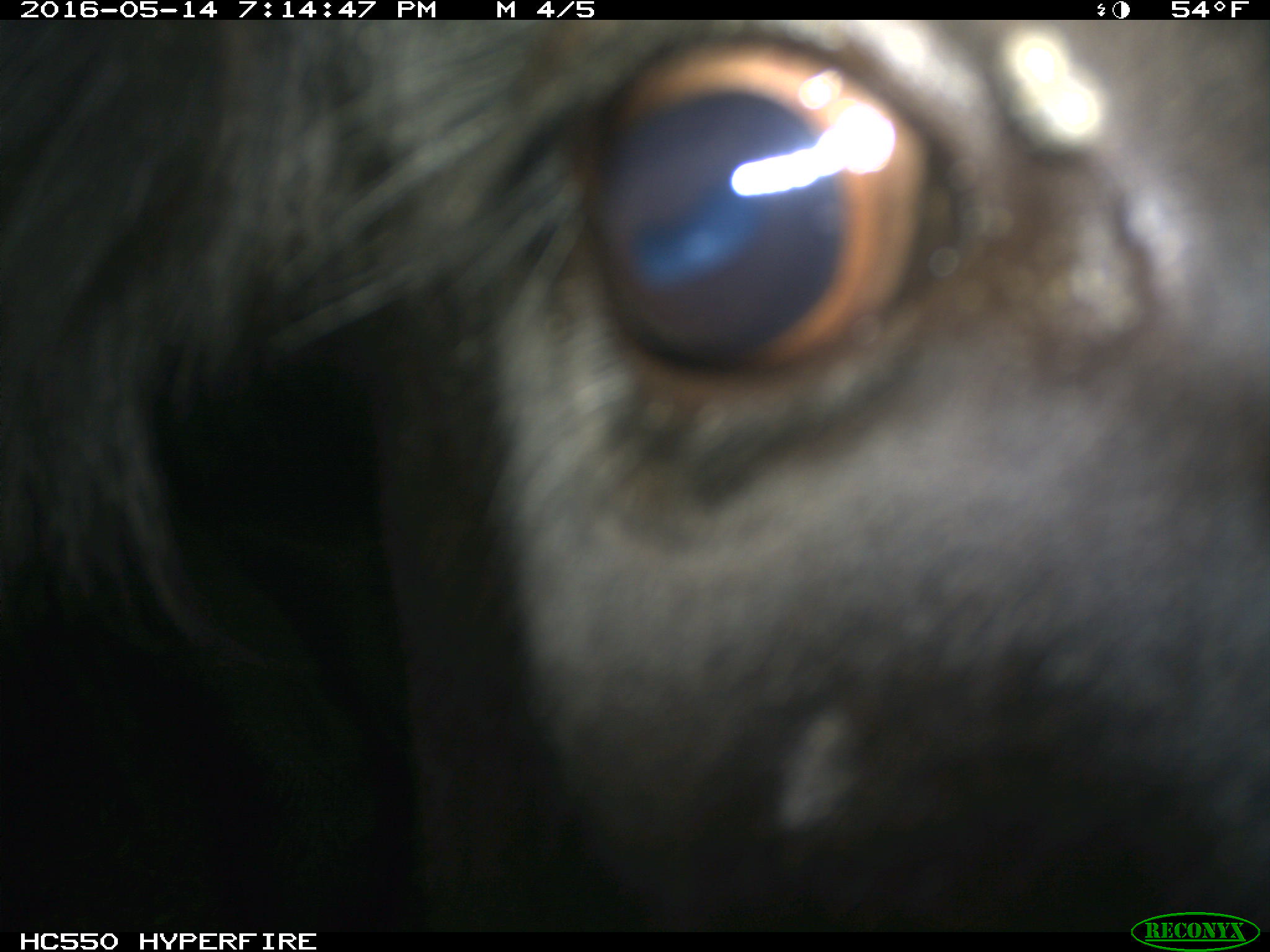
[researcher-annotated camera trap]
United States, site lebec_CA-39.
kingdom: Animalia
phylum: Chordata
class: Mammalia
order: Artiodactyla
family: Bovidae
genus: Bos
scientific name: Bos taurus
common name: domestic cow